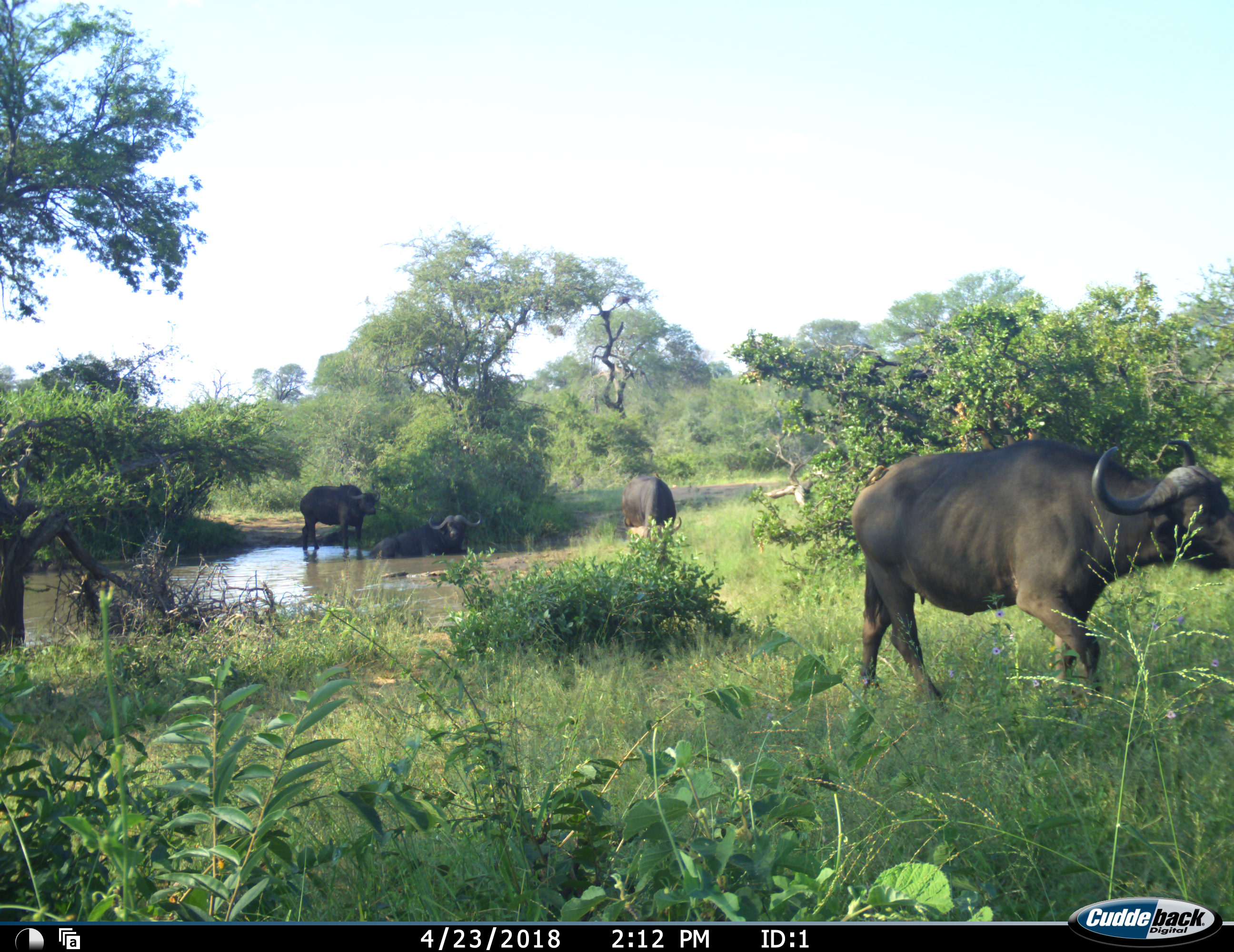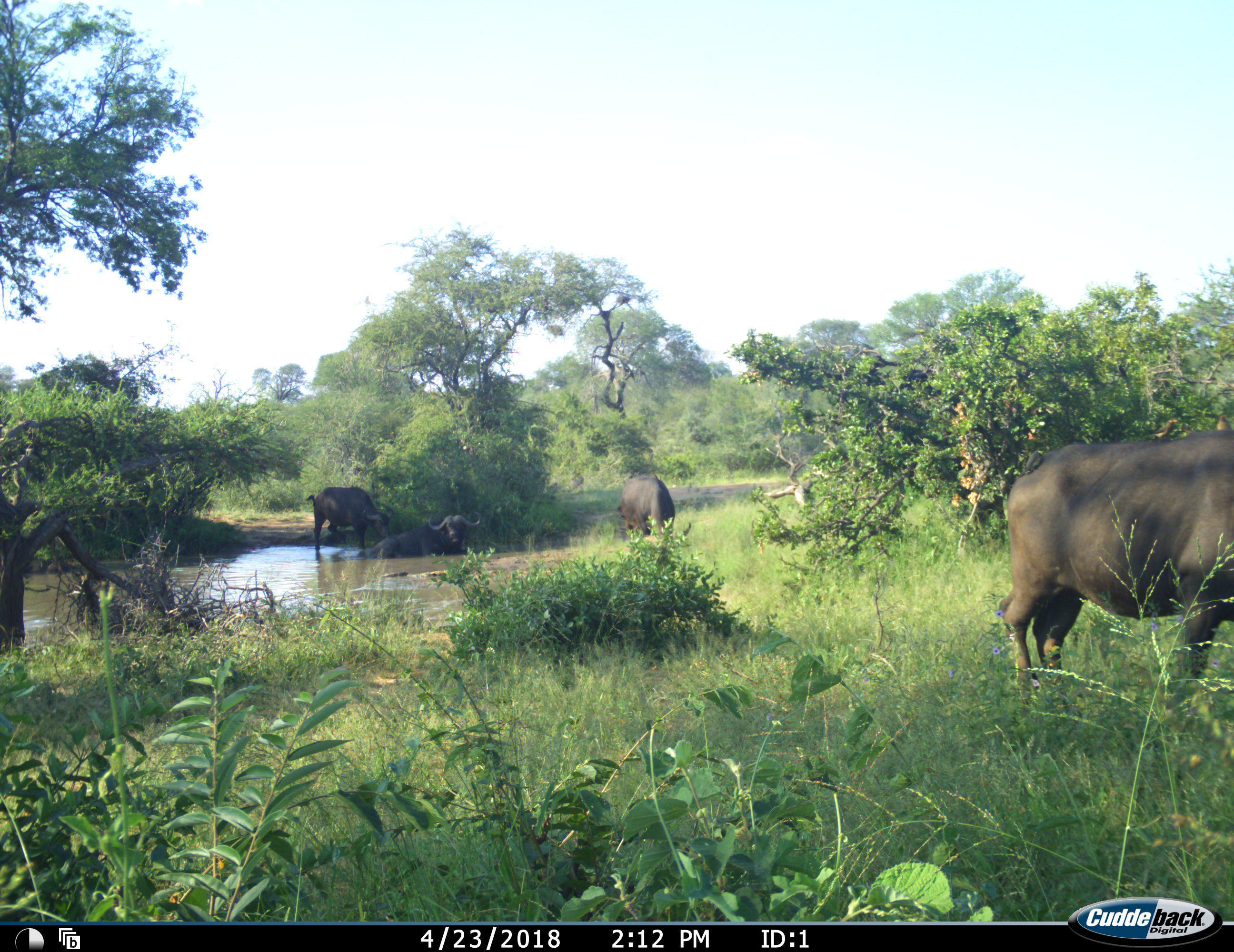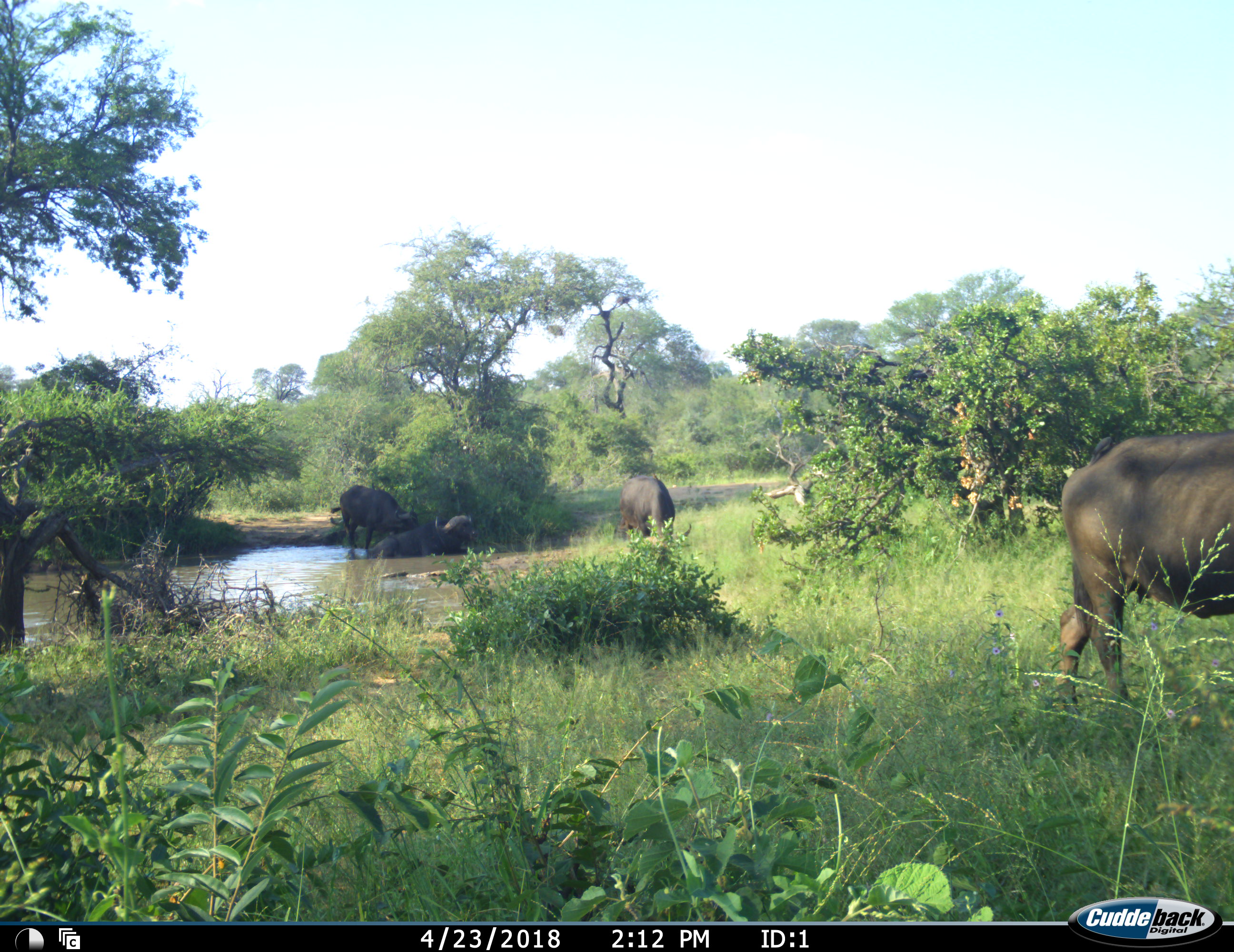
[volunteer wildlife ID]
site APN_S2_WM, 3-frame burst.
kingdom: Animalia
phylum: Chordata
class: Mammalia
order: Artiodactyla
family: Bovidae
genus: Syncerus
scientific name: Syncerus caffer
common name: african buffalo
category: buffalo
Buffalo (african buffalo) (Syncerus caffer), count 4. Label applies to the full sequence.